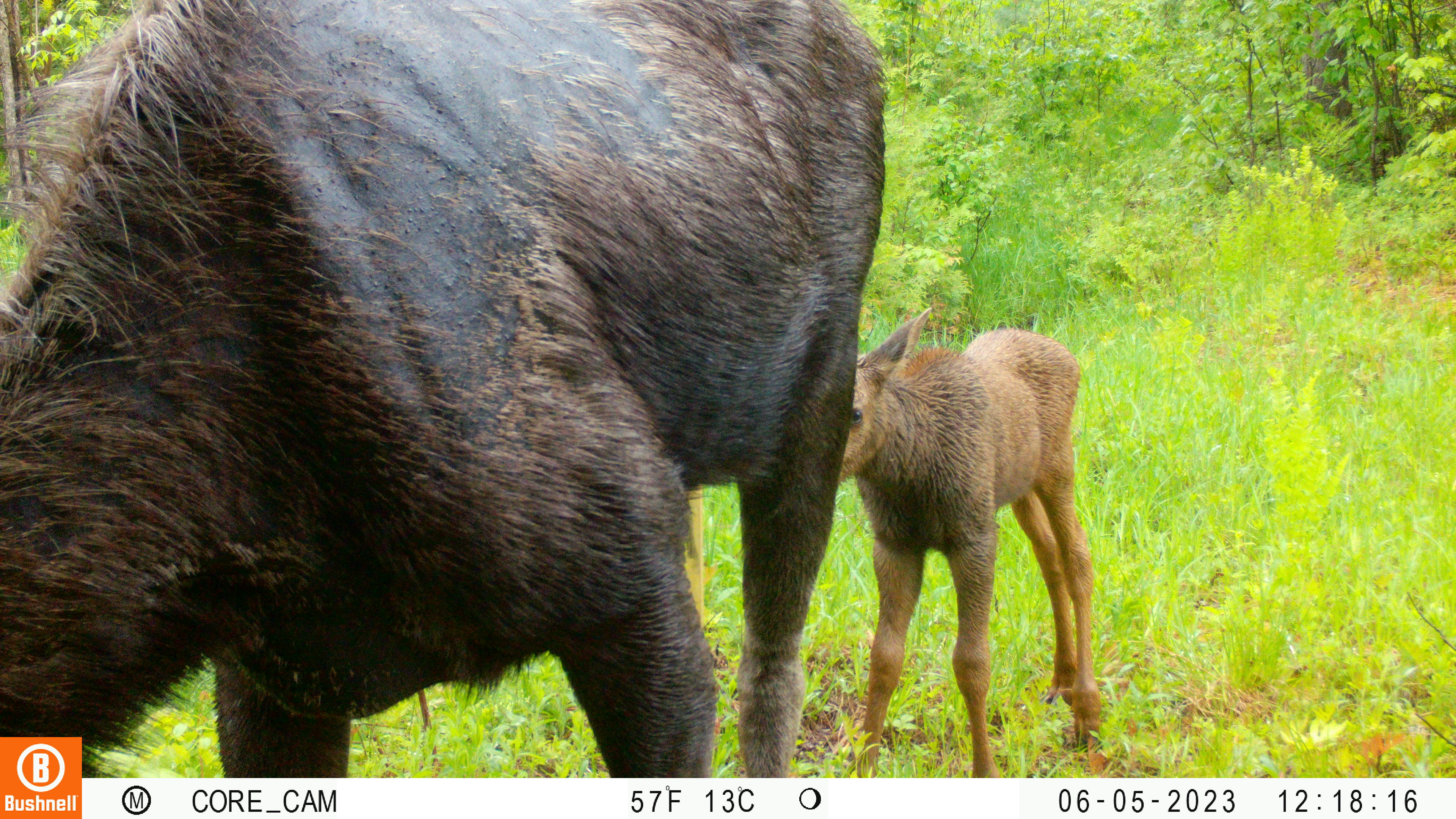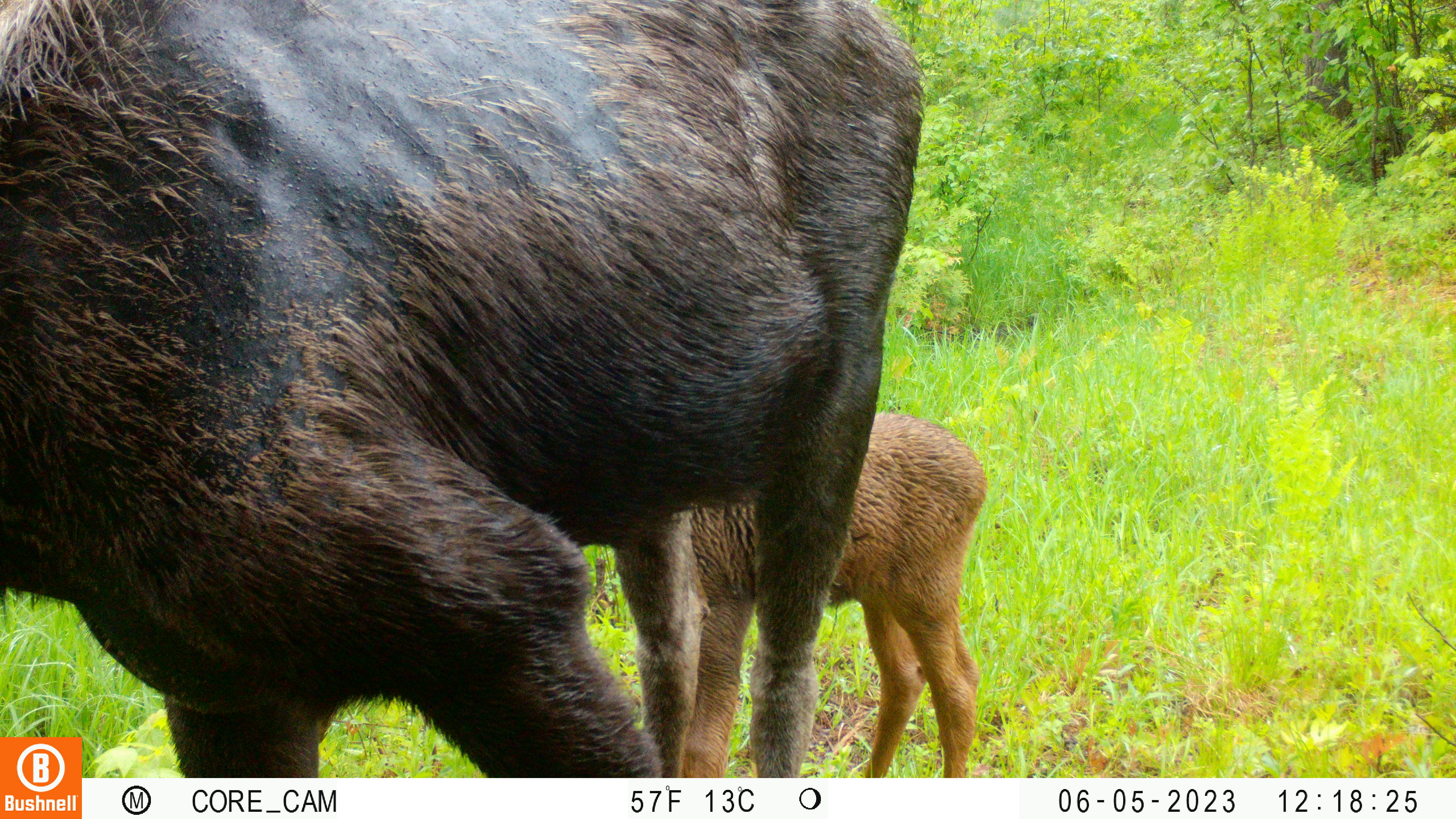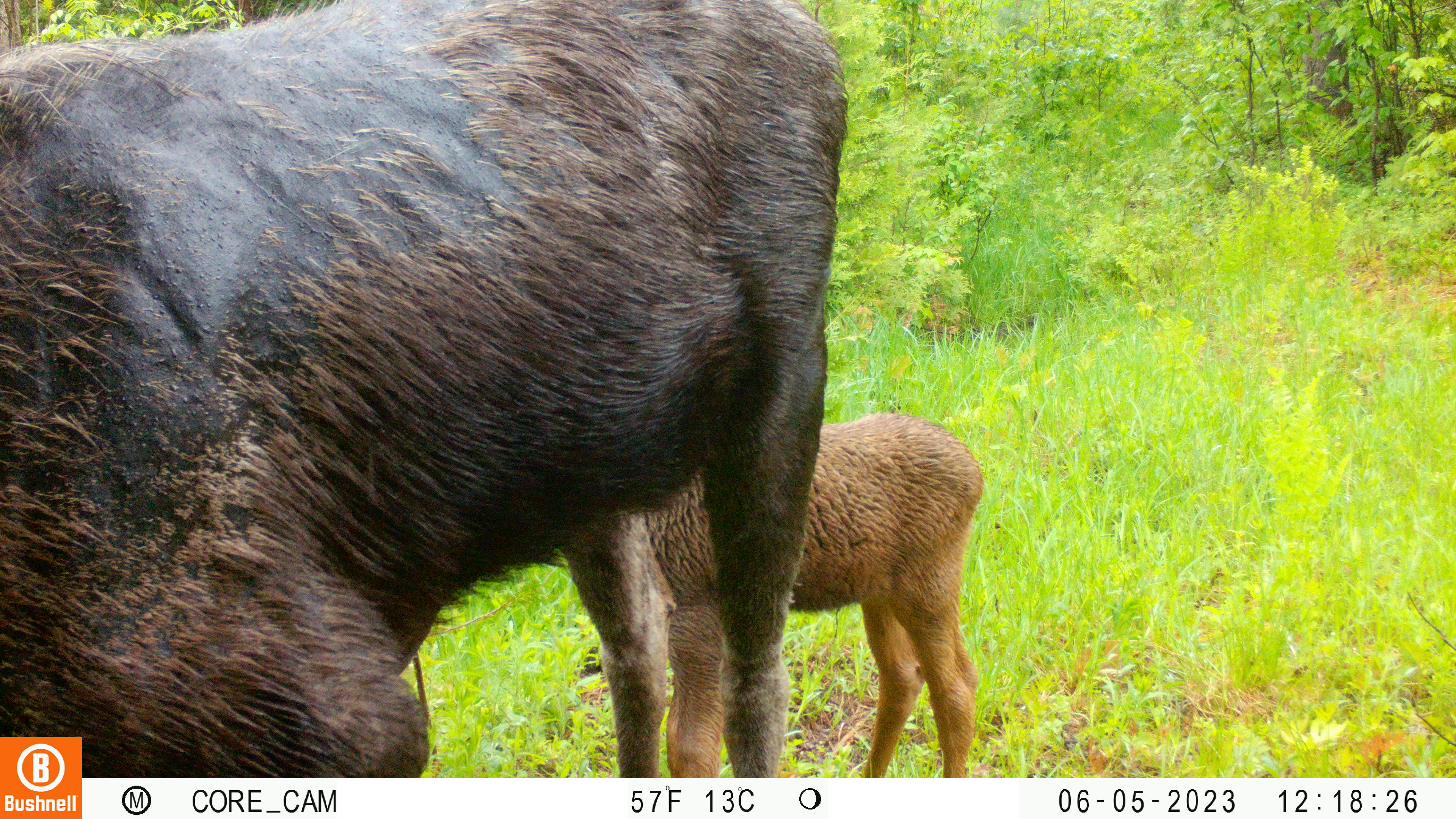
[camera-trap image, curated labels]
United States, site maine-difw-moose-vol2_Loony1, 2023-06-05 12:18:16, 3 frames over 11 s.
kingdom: Animalia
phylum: Chordata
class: Mammalia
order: Artiodactyla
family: Cervidae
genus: Alces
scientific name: Alces alces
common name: moose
Moose (Alces alces).